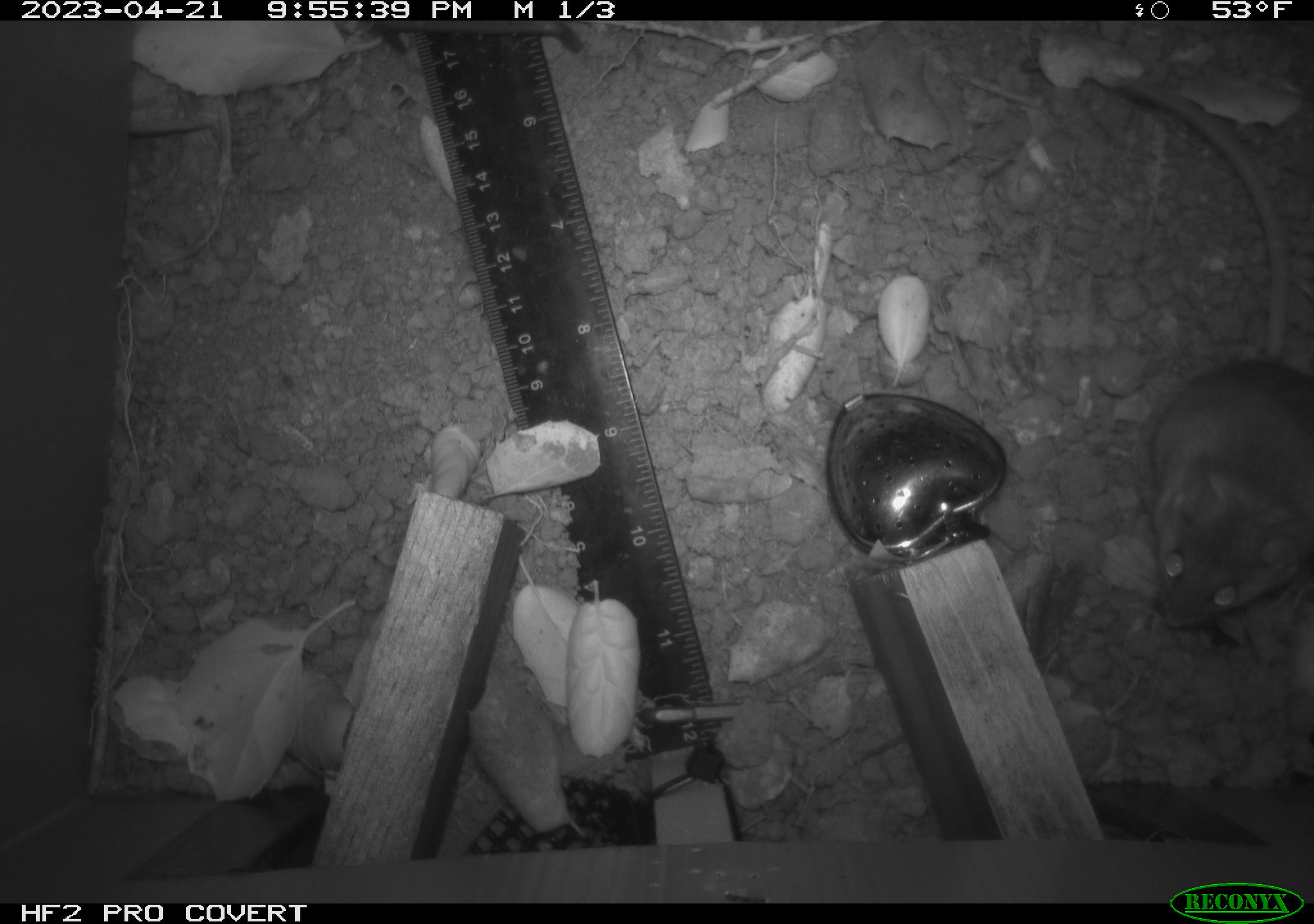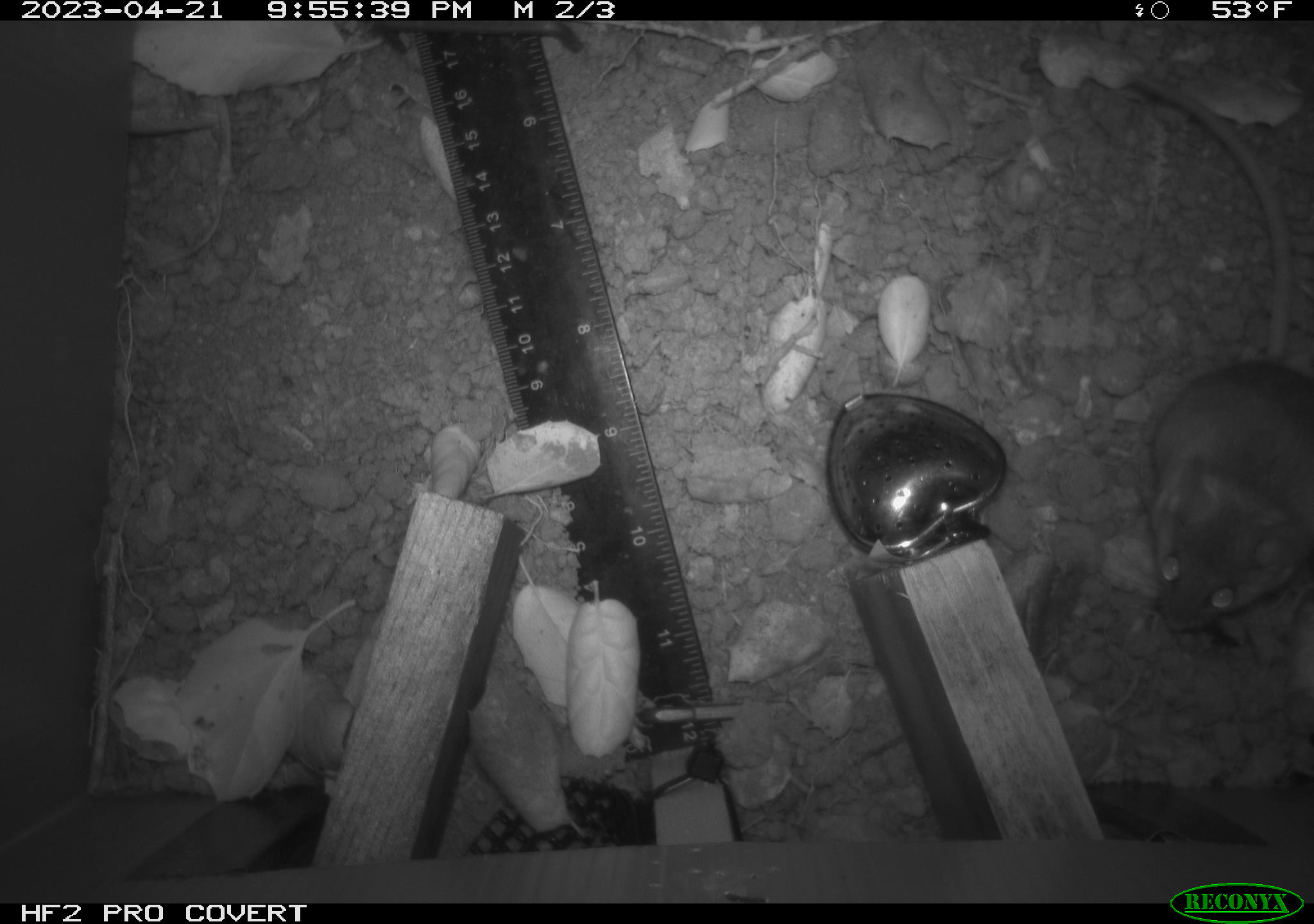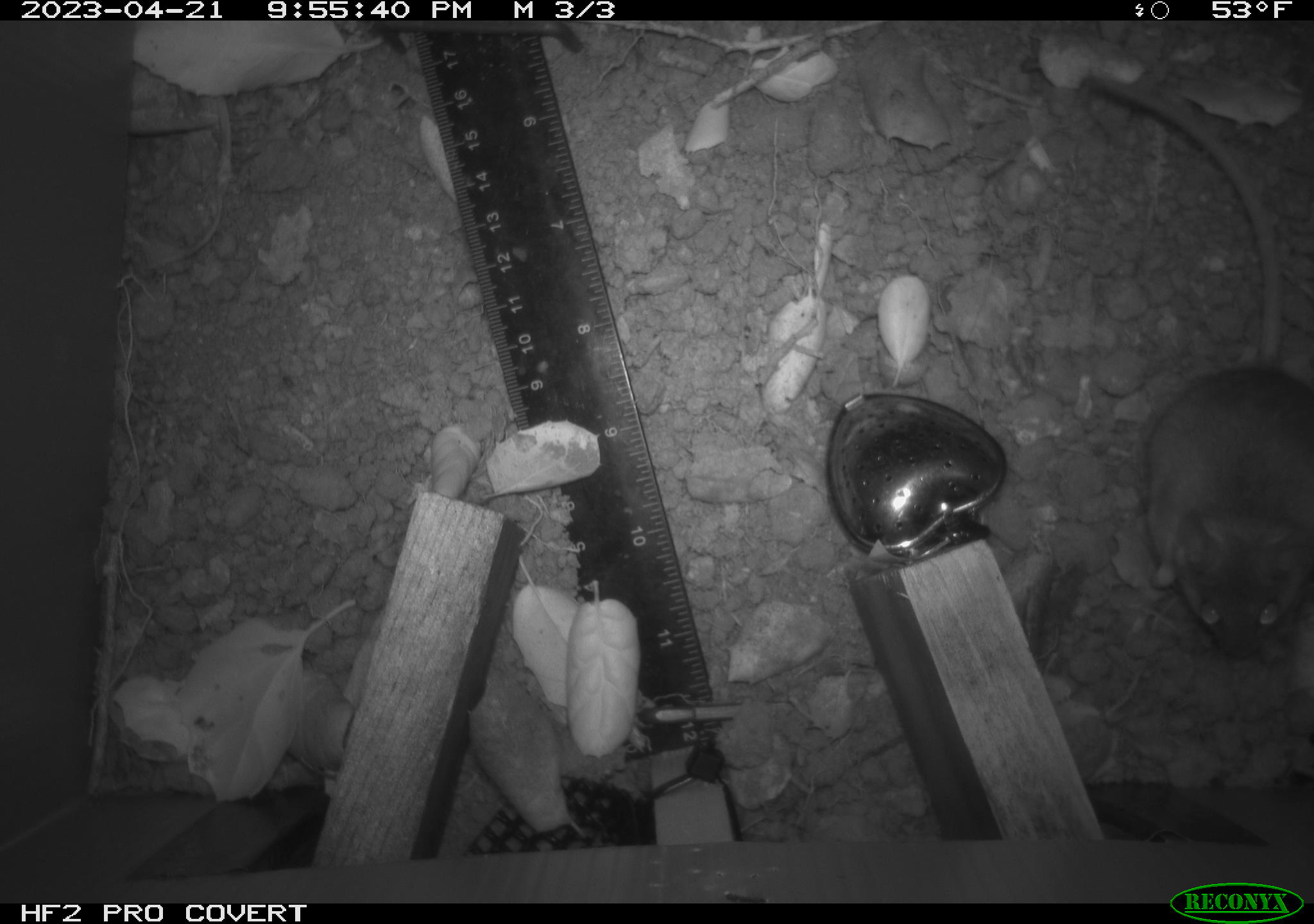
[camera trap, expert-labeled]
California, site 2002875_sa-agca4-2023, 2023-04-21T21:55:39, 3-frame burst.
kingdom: Animalia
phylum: Chordata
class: Mammalia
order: Rodentia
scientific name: Rodentia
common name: mouse species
Mouse species (Rodentia).